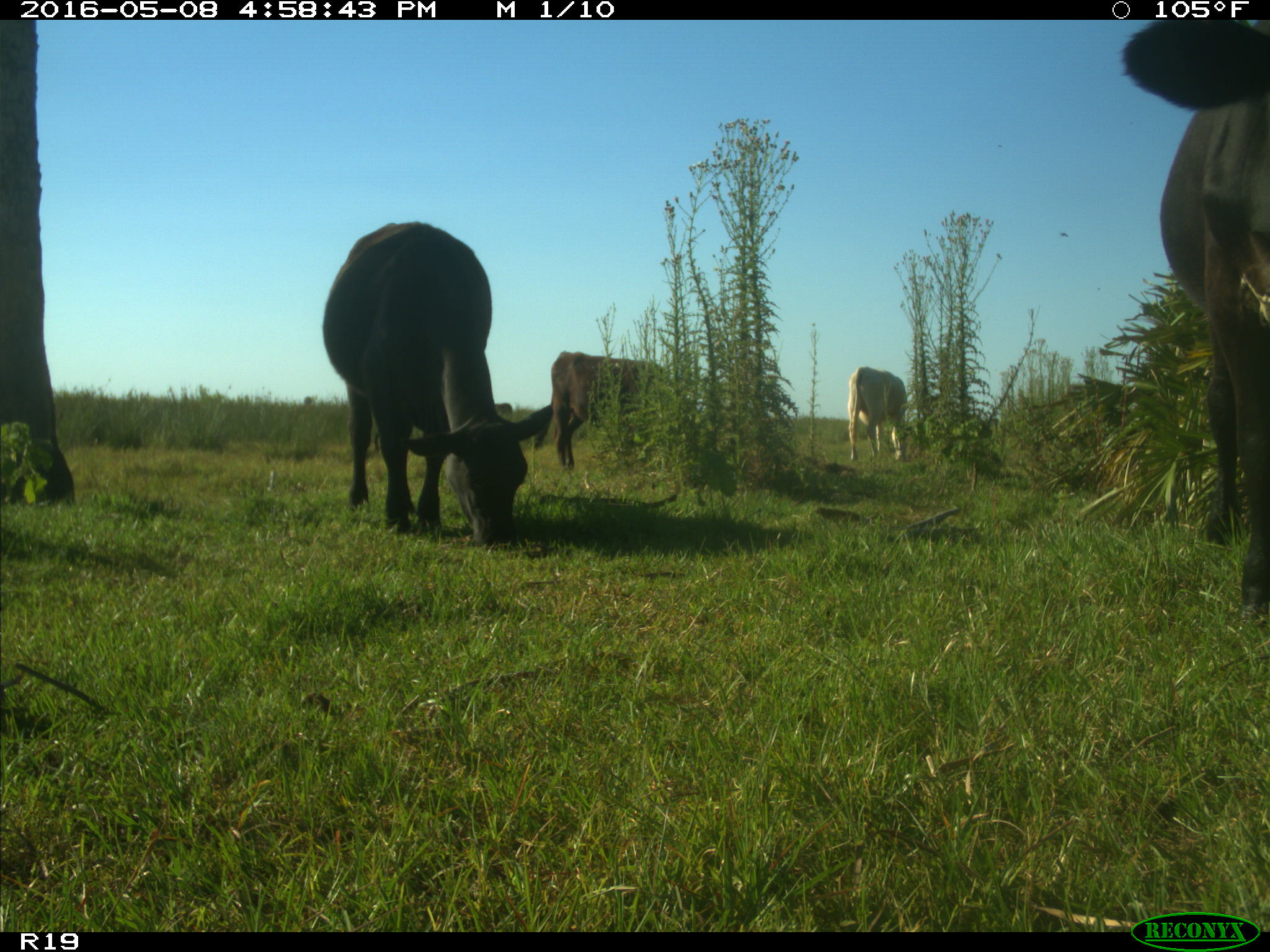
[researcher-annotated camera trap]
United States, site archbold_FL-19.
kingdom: Animalia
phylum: Chordata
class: Mammalia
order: Artiodactyla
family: Bovidae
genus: Bos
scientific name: Bos taurus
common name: domestic cow